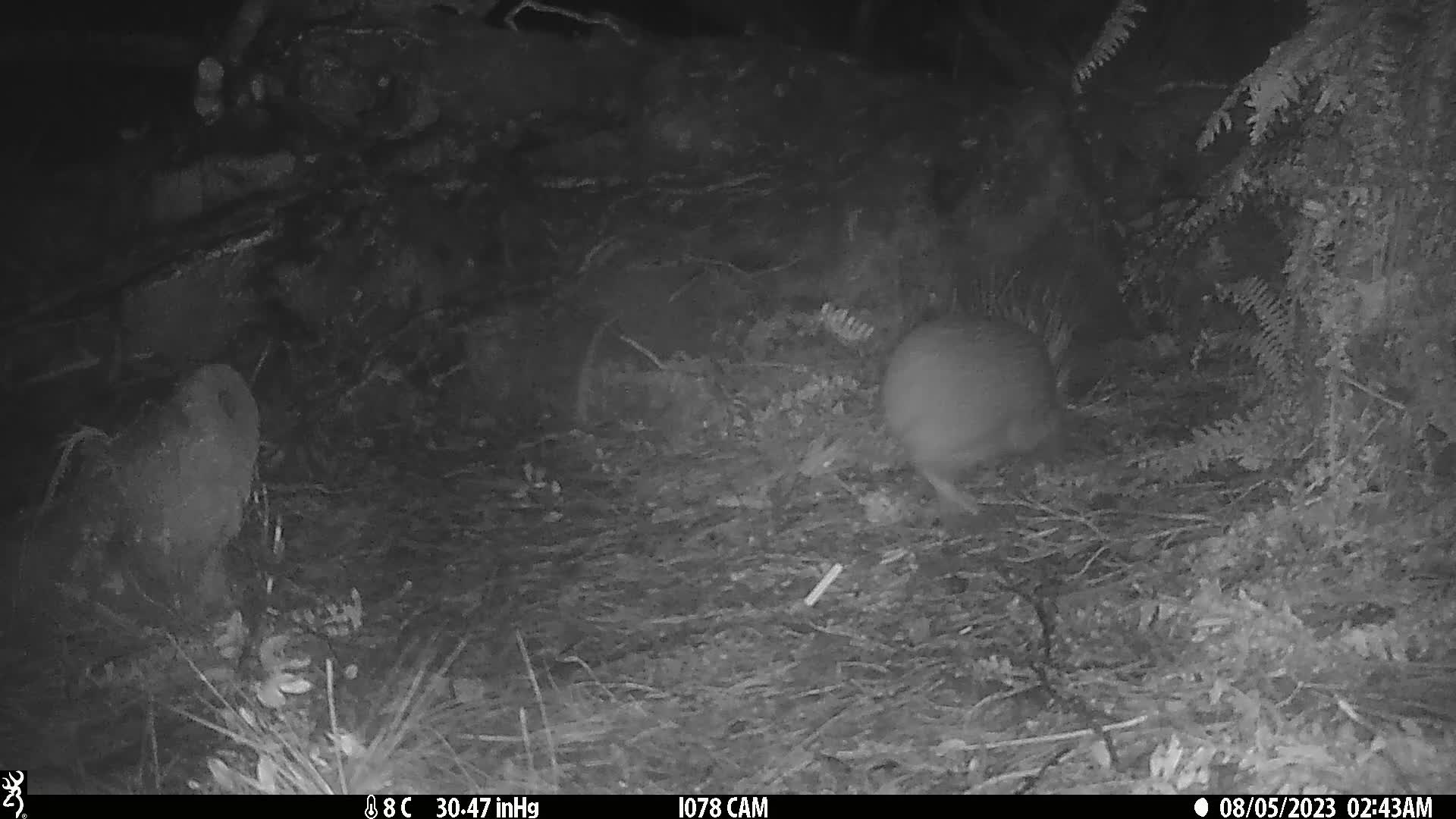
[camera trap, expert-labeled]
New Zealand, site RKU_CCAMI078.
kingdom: Animalia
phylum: Chordata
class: Aves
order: Apterygiformes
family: Apterygidae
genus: Apteryx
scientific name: Apteryx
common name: kiwi